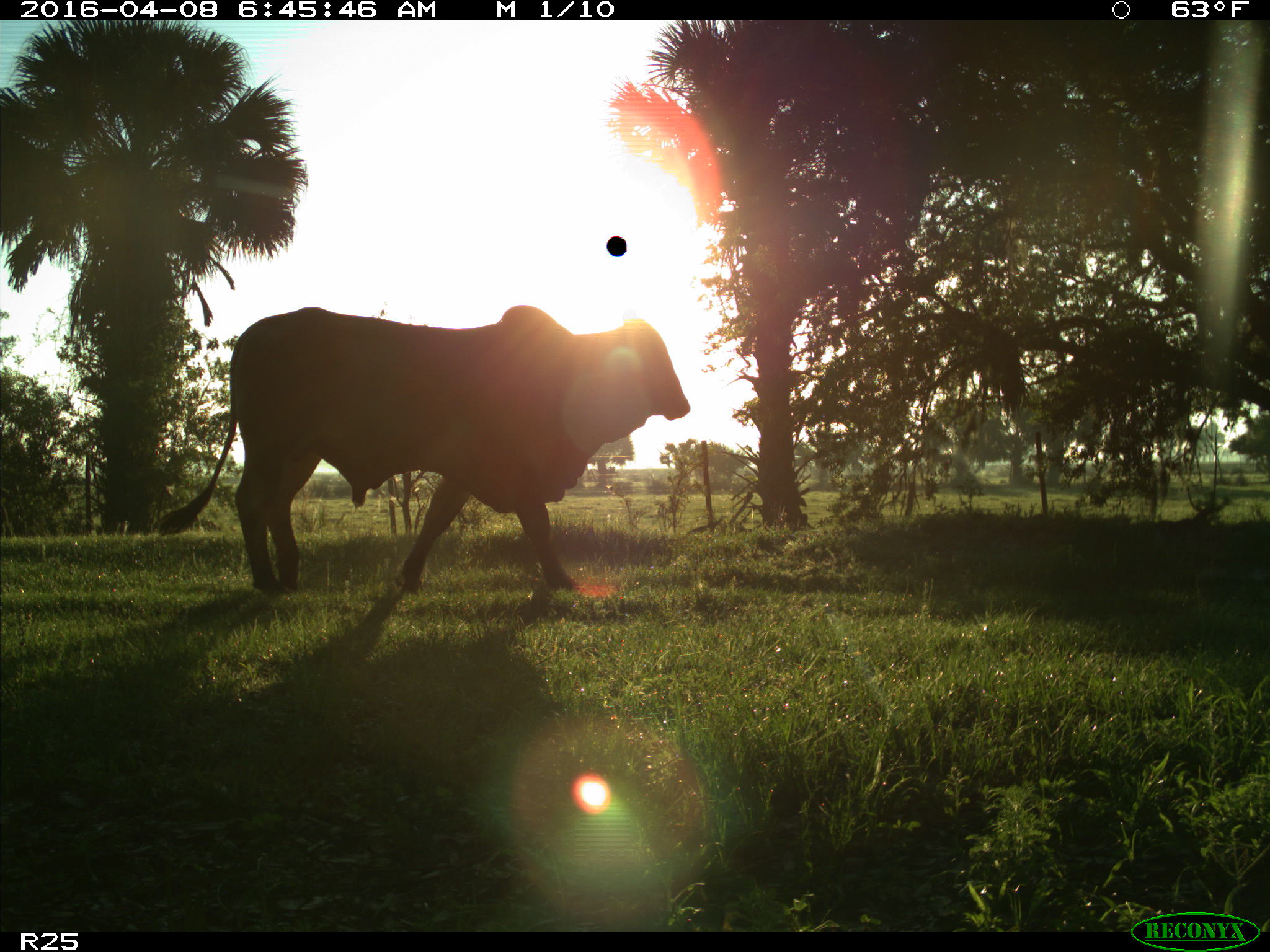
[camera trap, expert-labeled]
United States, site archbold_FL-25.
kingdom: Animalia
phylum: Chordata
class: Mammalia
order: Artiodactyla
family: Bovidae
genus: Bos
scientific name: Bos taurus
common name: domestic cow